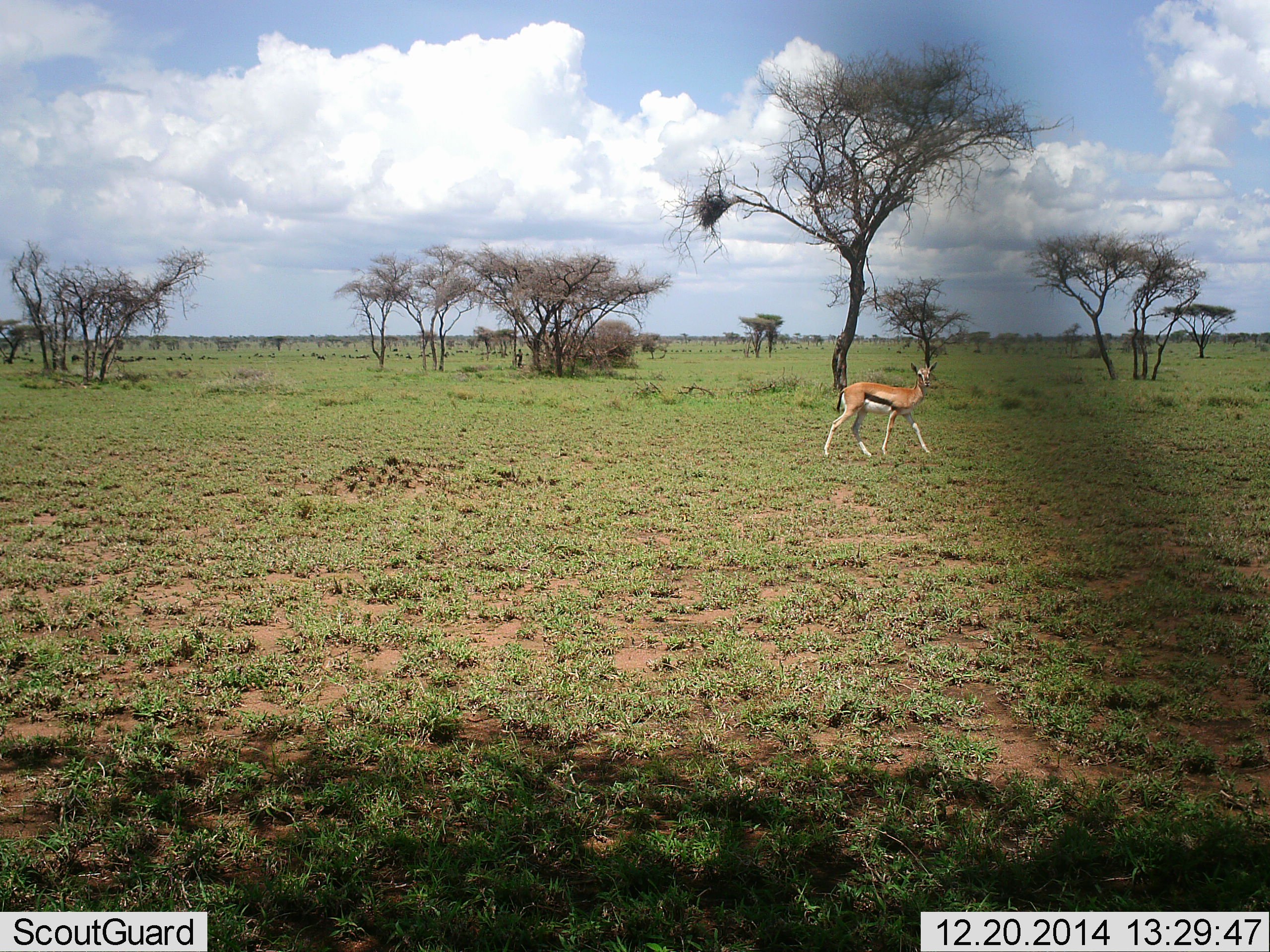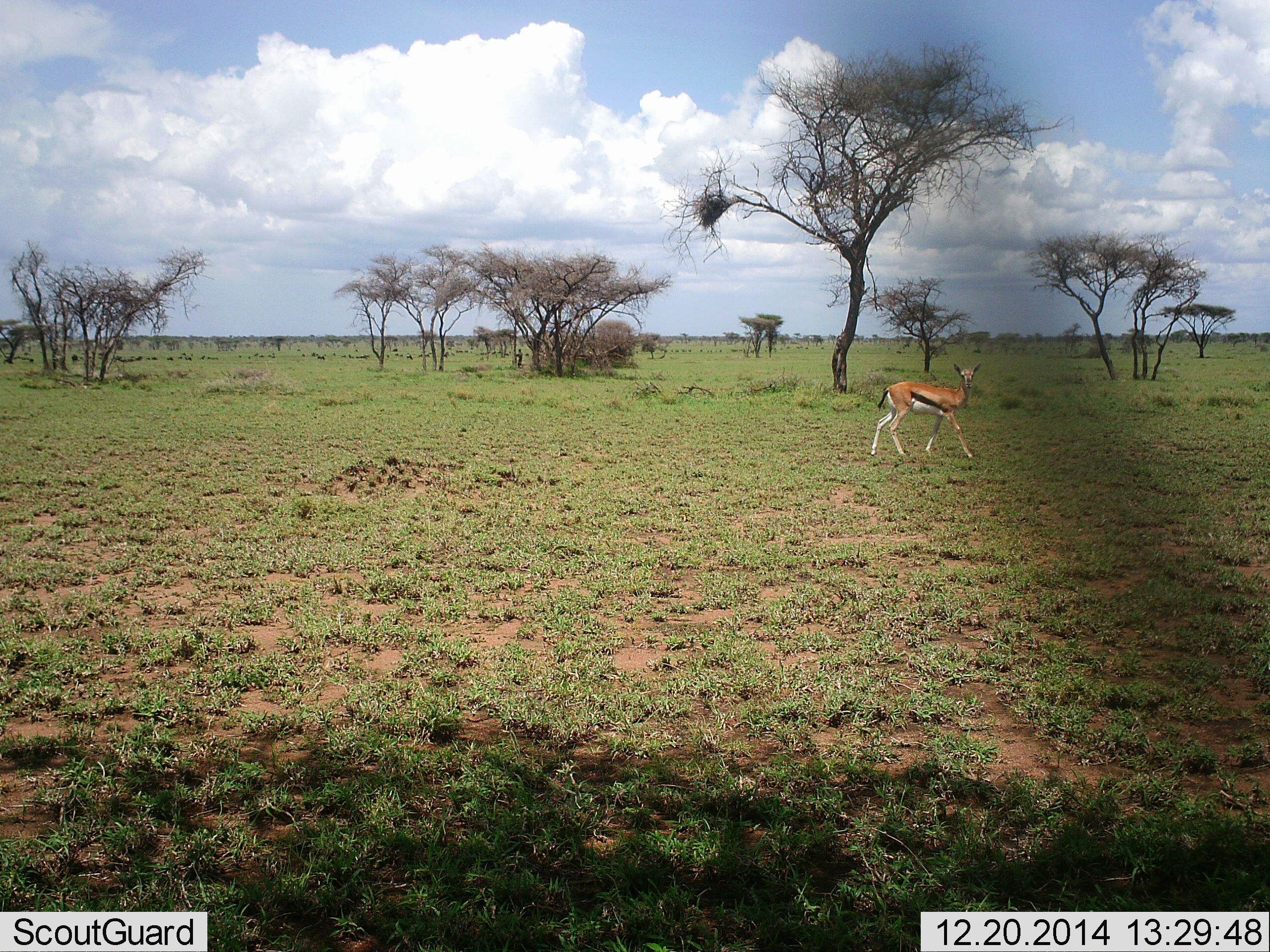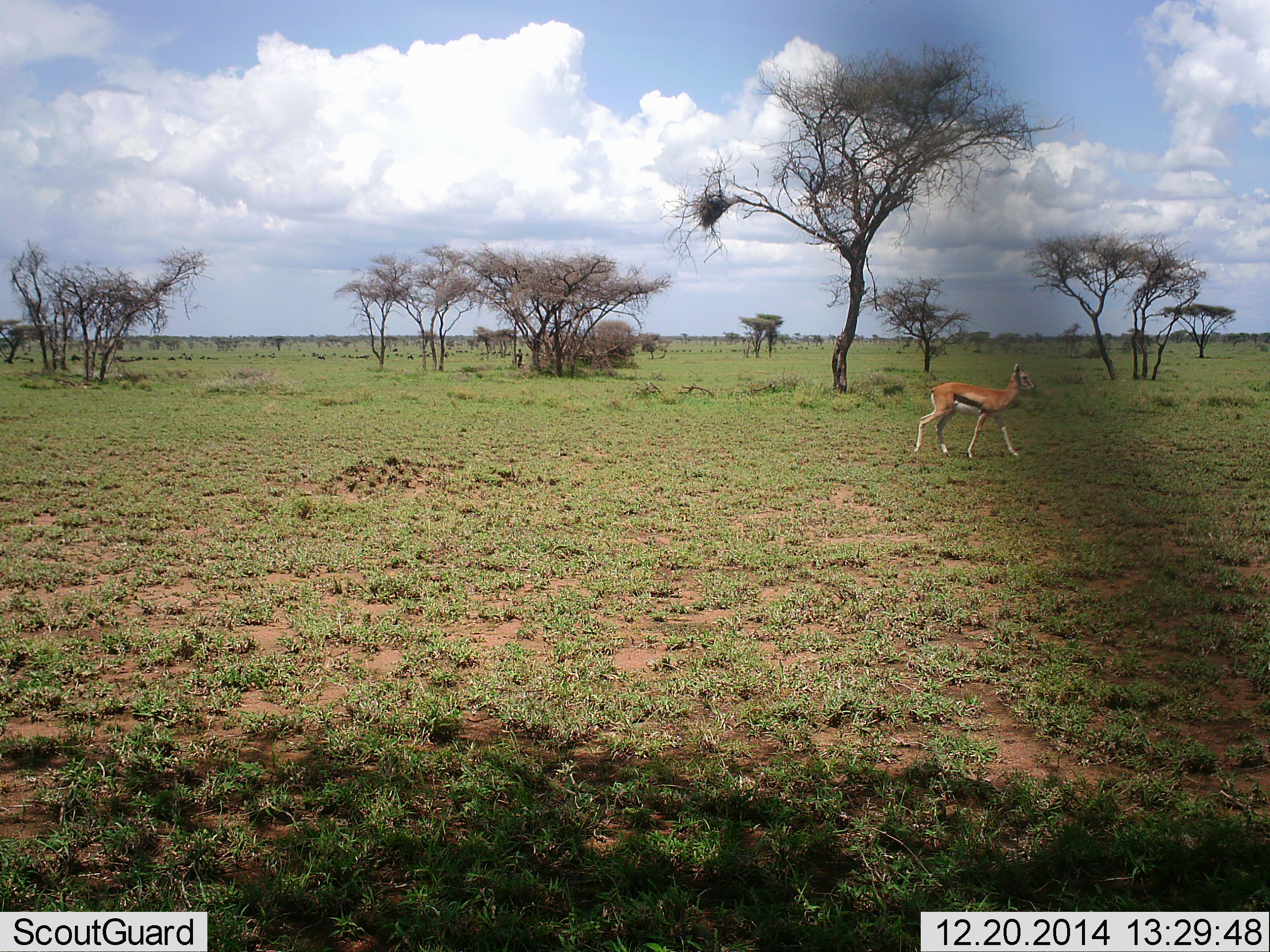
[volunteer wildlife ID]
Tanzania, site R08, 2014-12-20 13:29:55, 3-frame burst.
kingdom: Animalia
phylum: Chordata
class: Mammalia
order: Artiodactyla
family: Bovidae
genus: Eudorcas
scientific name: Eudorcas thomsonii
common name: thomson's gazelle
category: gazellethomsons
Gazellethomsons (thomson's gazelle) (Eudorcas thomsonii), count 1. Behavior (volunteer vote fractions): standing 0%, resting 0%, moving 100%, interacting 0%. Young present (vote fraction): 9%. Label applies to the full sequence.